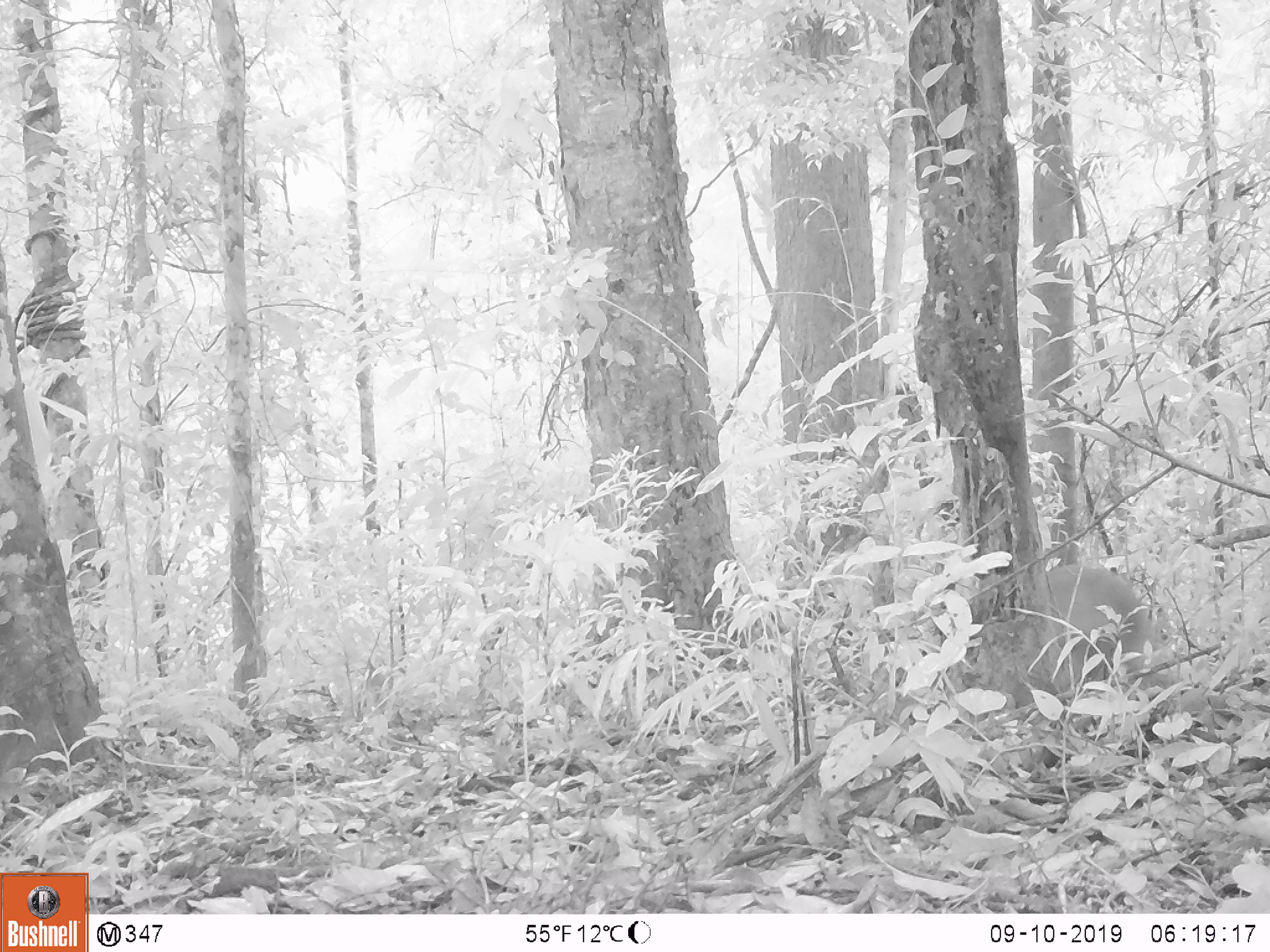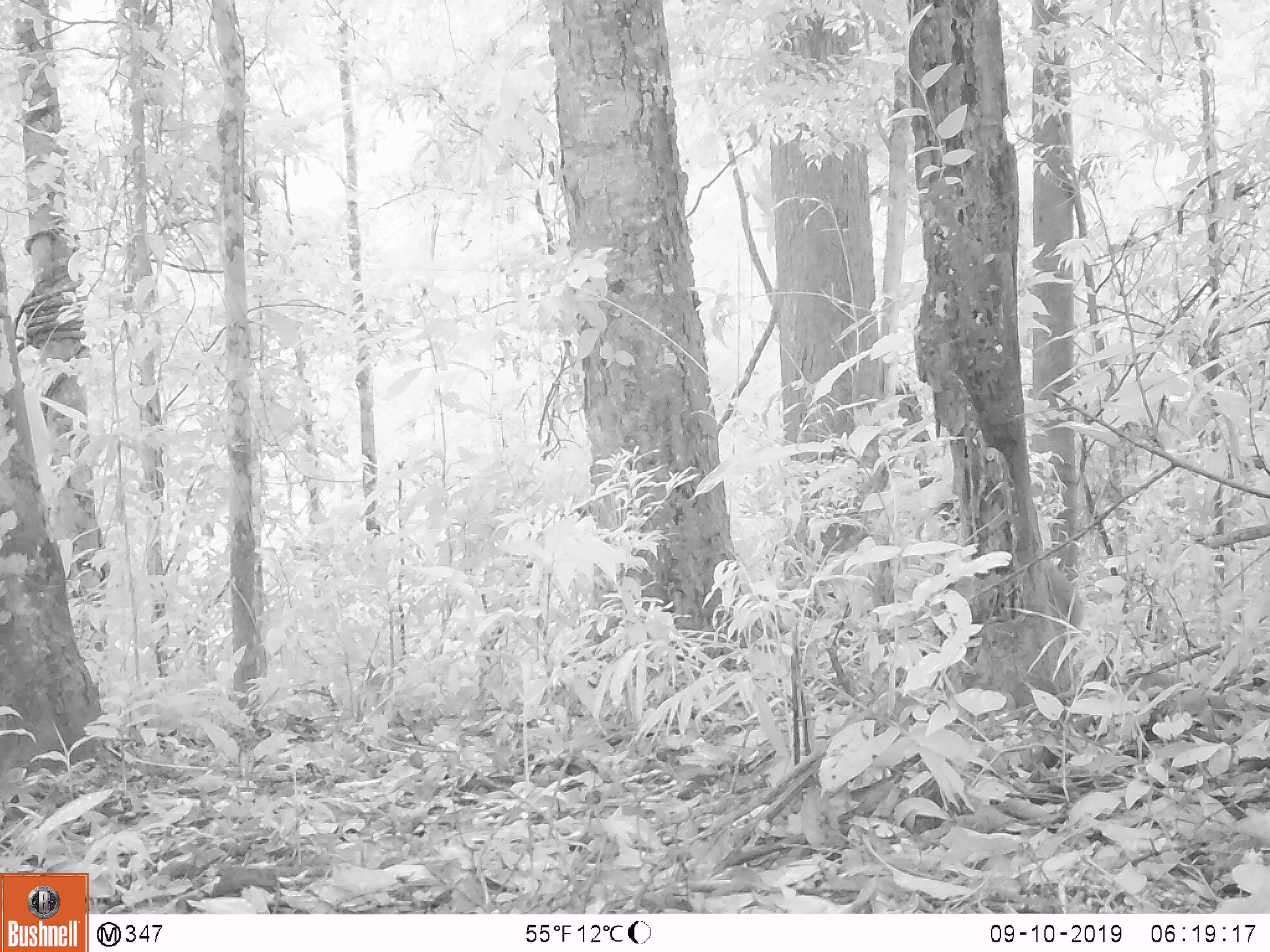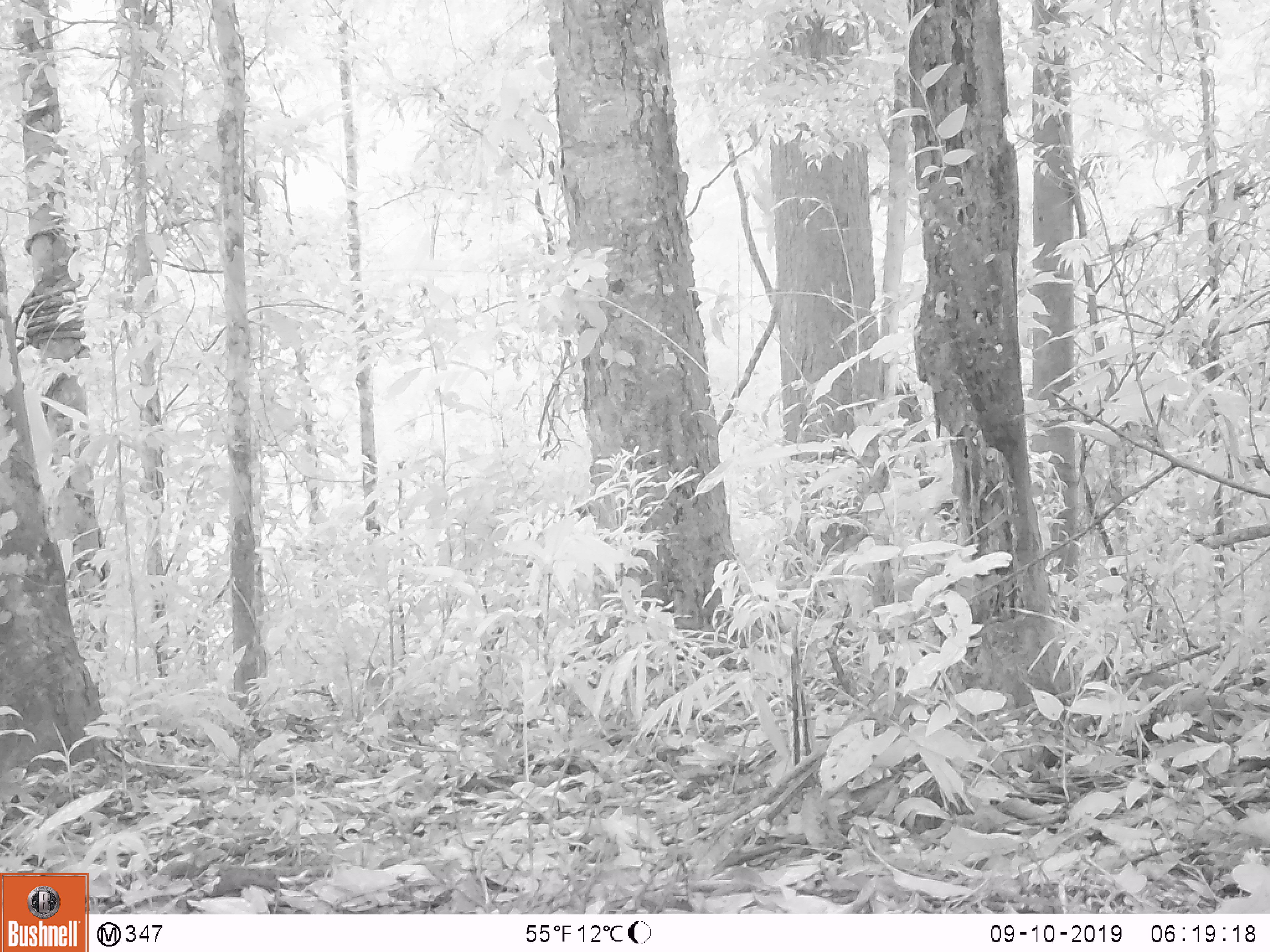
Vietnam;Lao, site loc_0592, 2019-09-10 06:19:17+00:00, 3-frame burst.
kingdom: Animalia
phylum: Chordata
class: Mammalia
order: Artiodactyla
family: Suidae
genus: Sus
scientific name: Sus scrofa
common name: eurasian wild pig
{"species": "eurasian wild pig (Sus scrofa)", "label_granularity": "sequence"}